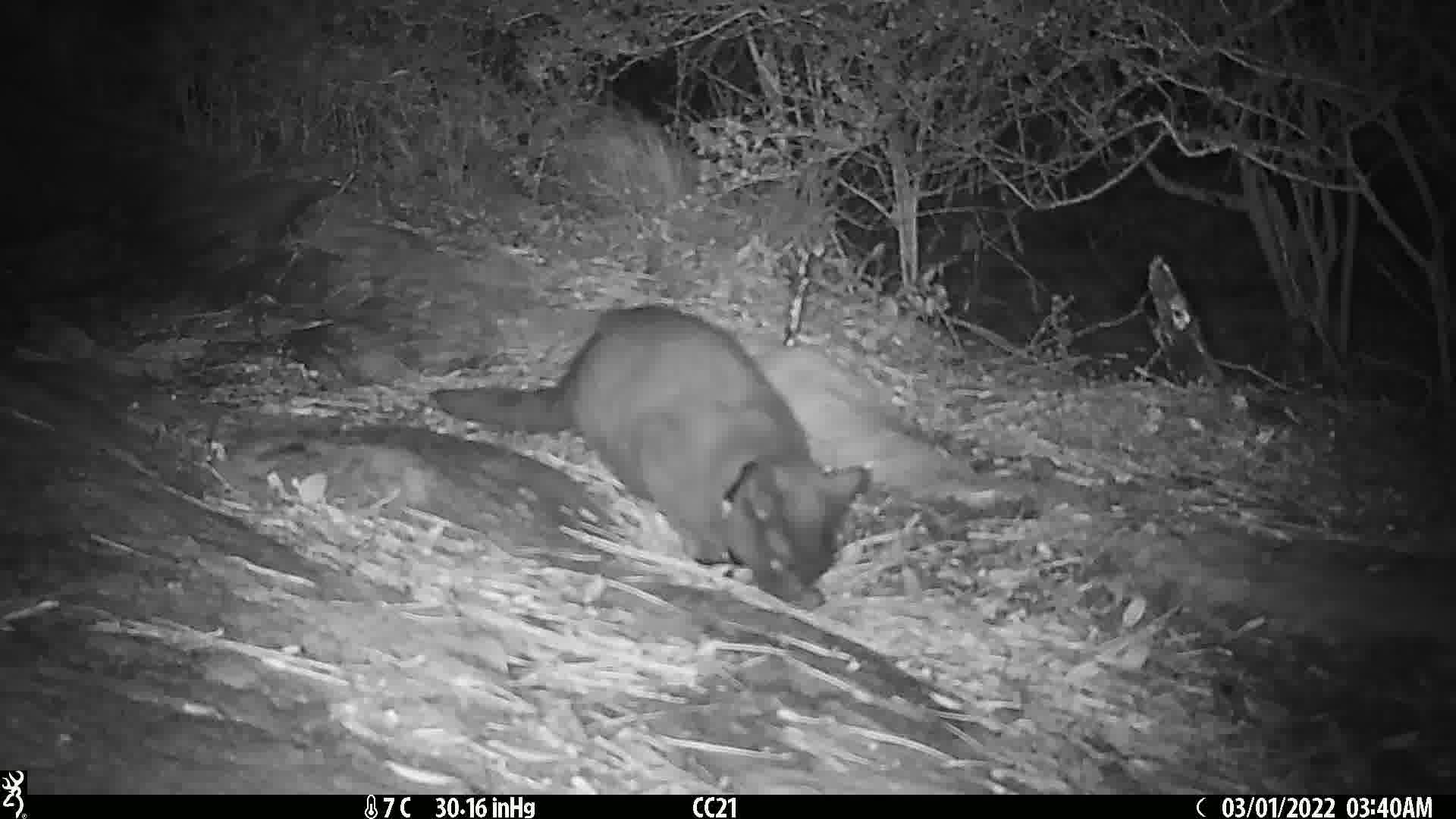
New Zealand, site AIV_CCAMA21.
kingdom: Animalia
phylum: Chordata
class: Mammalia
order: Carnivora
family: Felidae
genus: Felis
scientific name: Felis catus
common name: domestic cat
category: cat